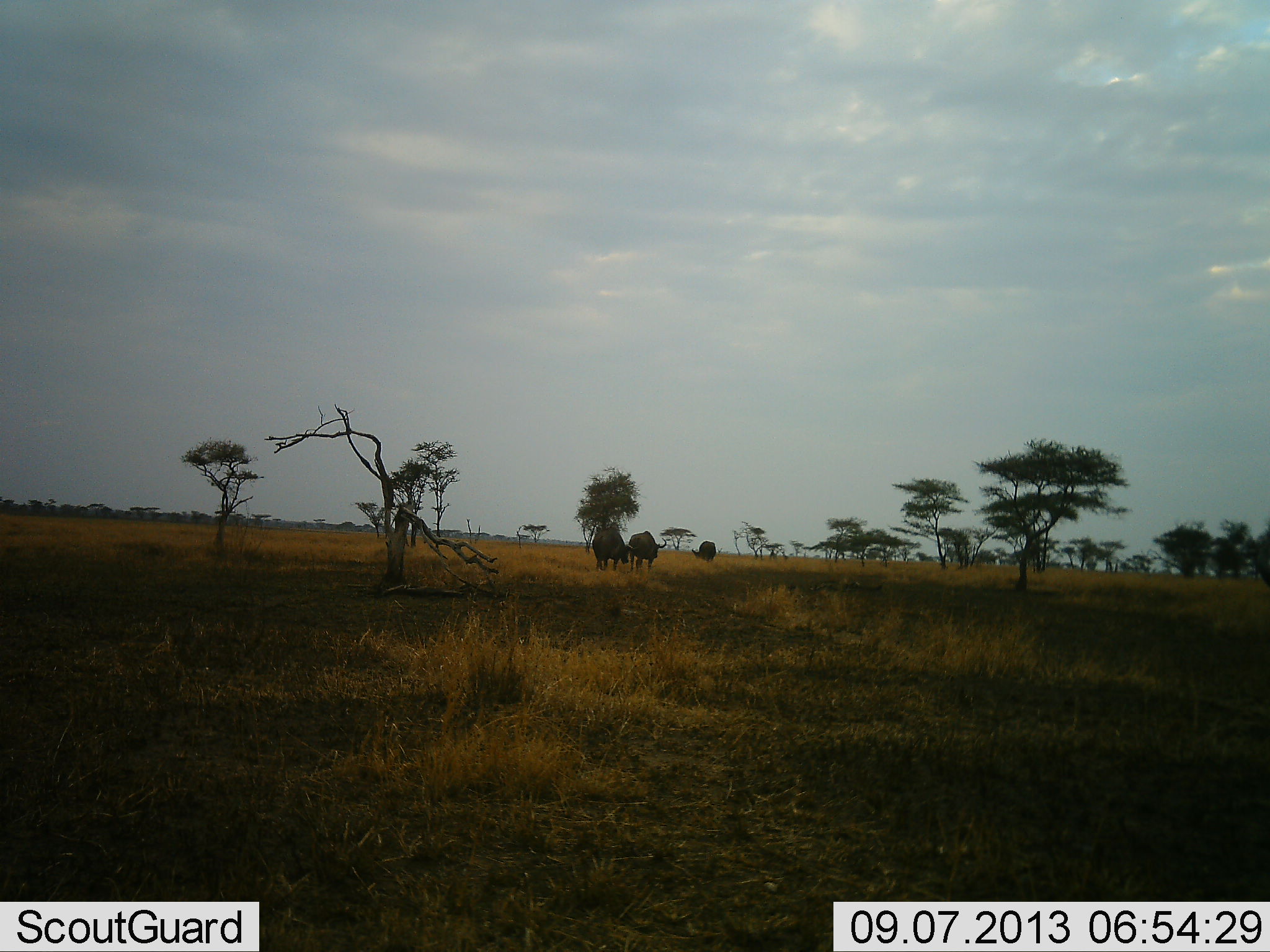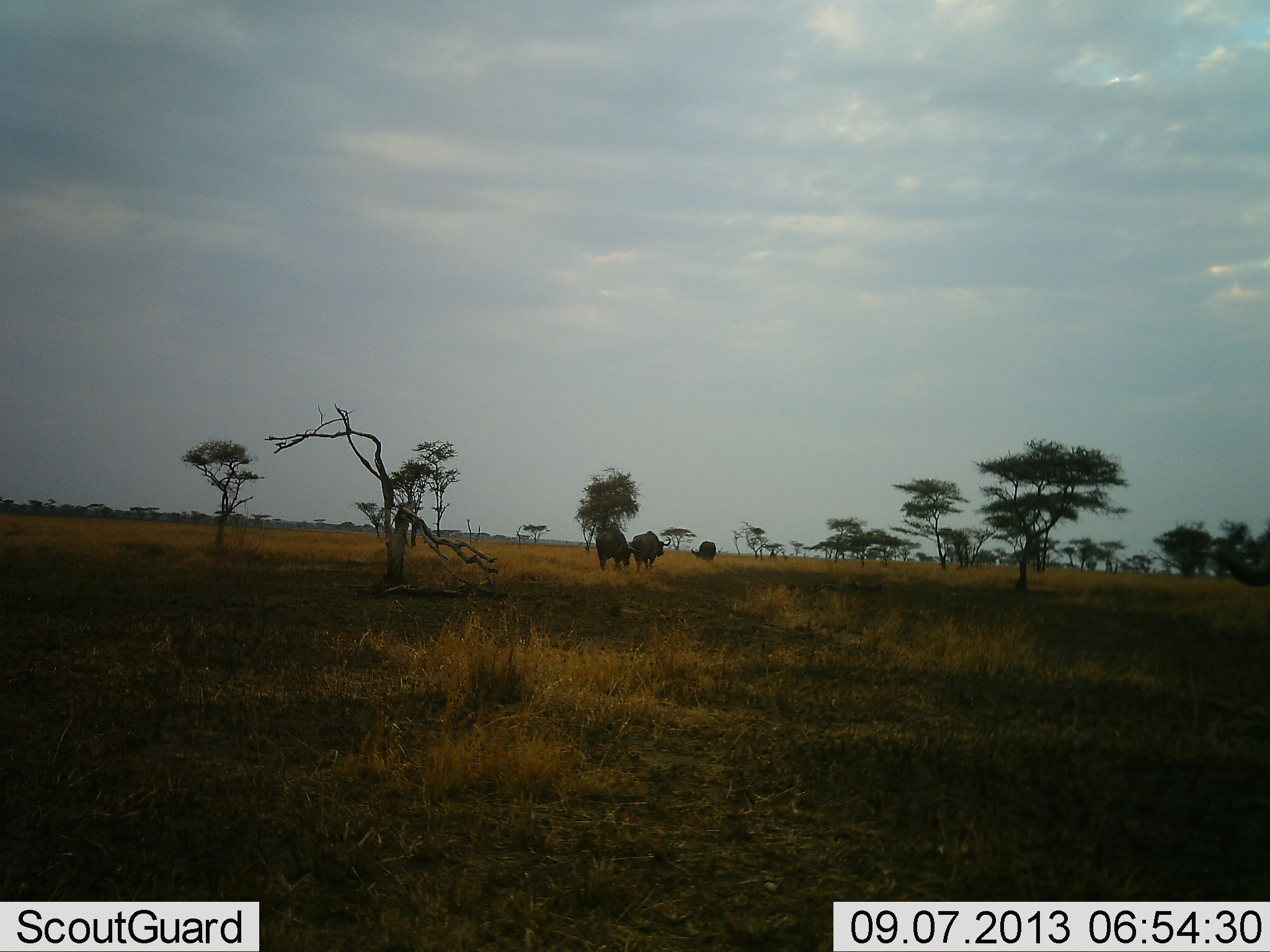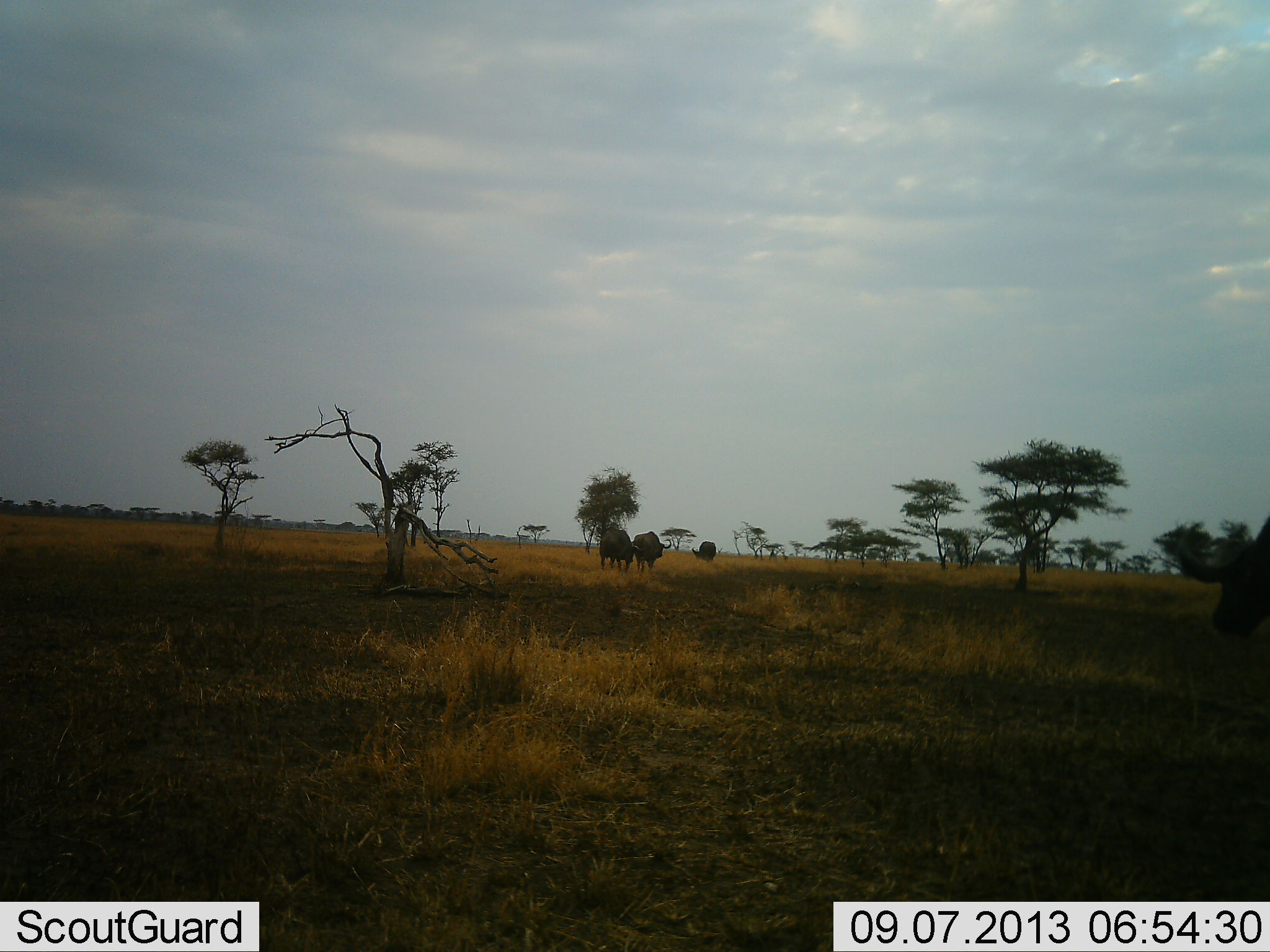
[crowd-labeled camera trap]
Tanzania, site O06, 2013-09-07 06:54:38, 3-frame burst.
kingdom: Animalia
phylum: Chordata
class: Mammalia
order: Artiodactyla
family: Bovidae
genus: Syncerus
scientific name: Syncerus caffer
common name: cape buffalo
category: buffalo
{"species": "buffalo (cape buffalo) (Syncerus caffer)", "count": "4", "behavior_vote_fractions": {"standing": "27%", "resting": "0%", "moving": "100%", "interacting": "0%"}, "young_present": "0%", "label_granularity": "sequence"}